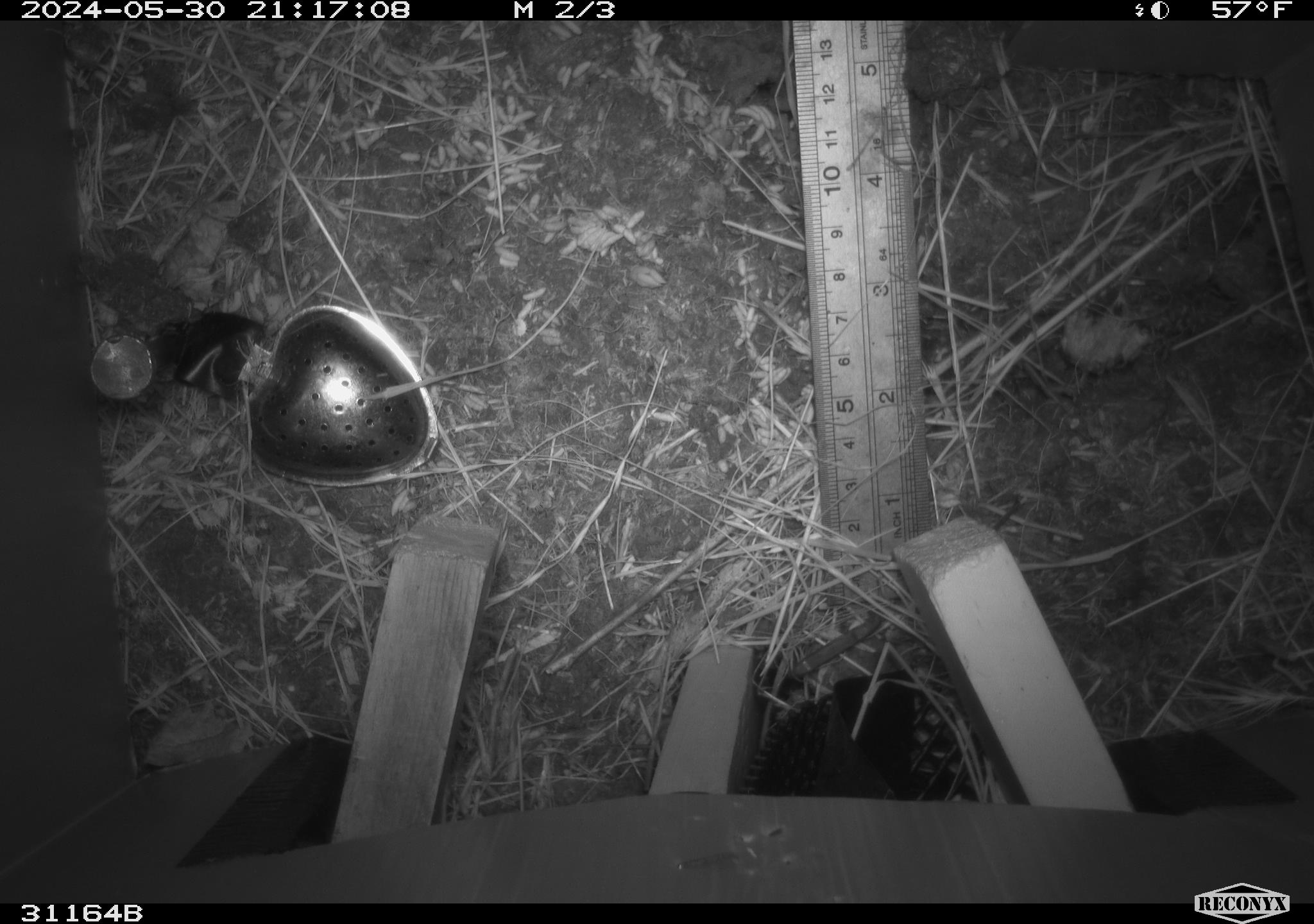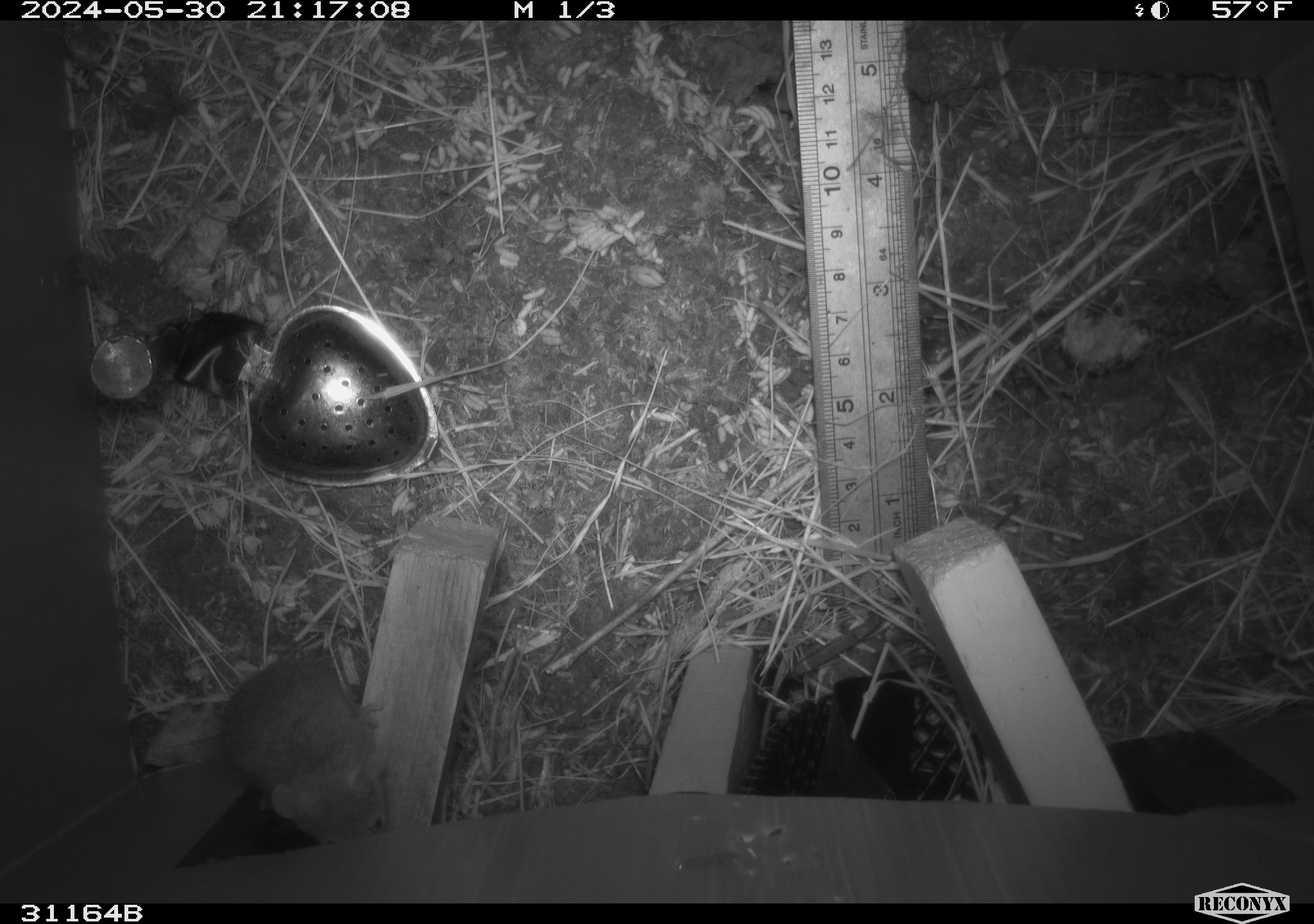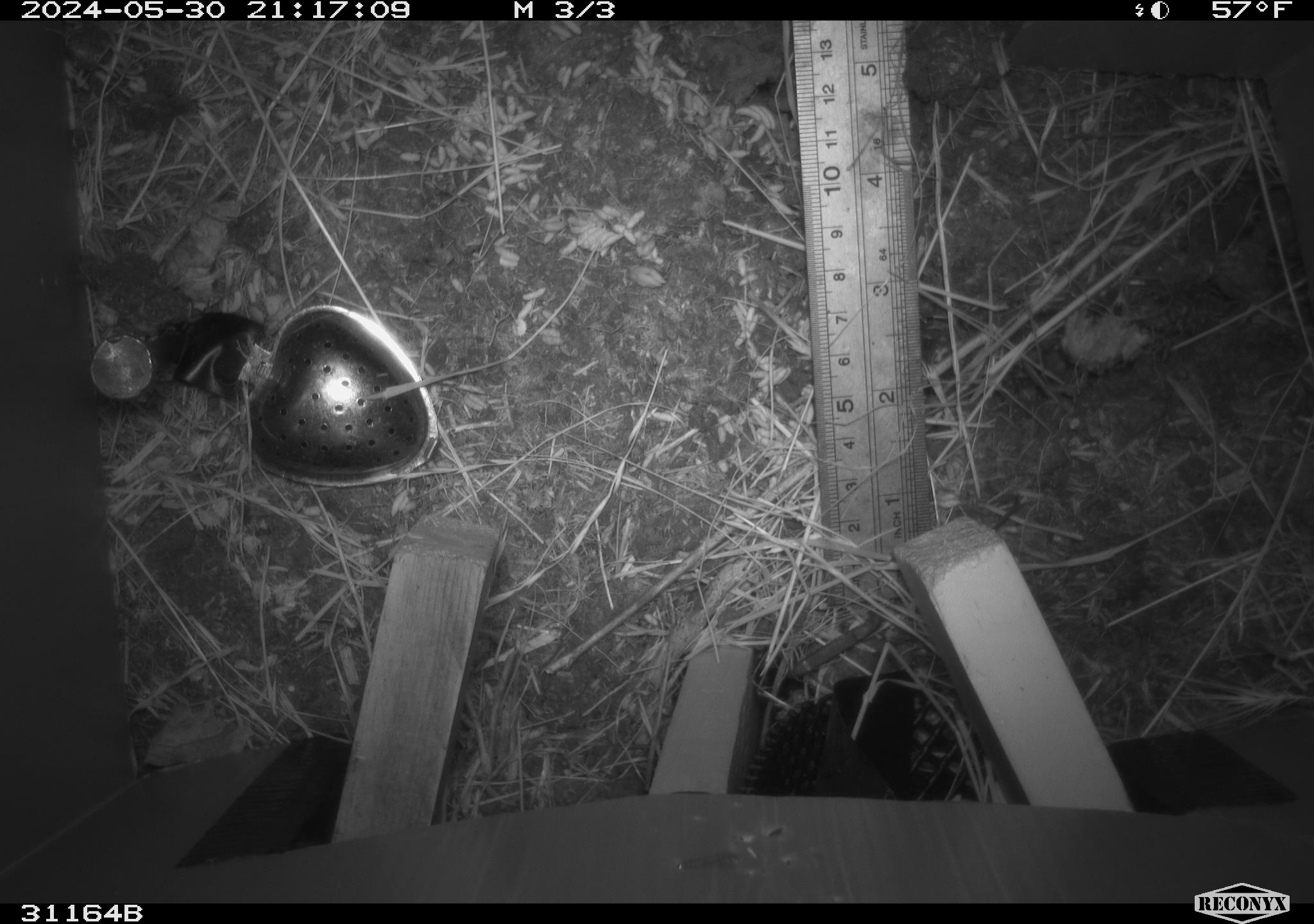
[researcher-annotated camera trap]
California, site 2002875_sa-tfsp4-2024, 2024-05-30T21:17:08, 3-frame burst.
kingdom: Animalia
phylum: Chordata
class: Mammalia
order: Rodentia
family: Muridae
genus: Mus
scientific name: Mus musculus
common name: house mouse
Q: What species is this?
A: House mouse (Mus musculus).